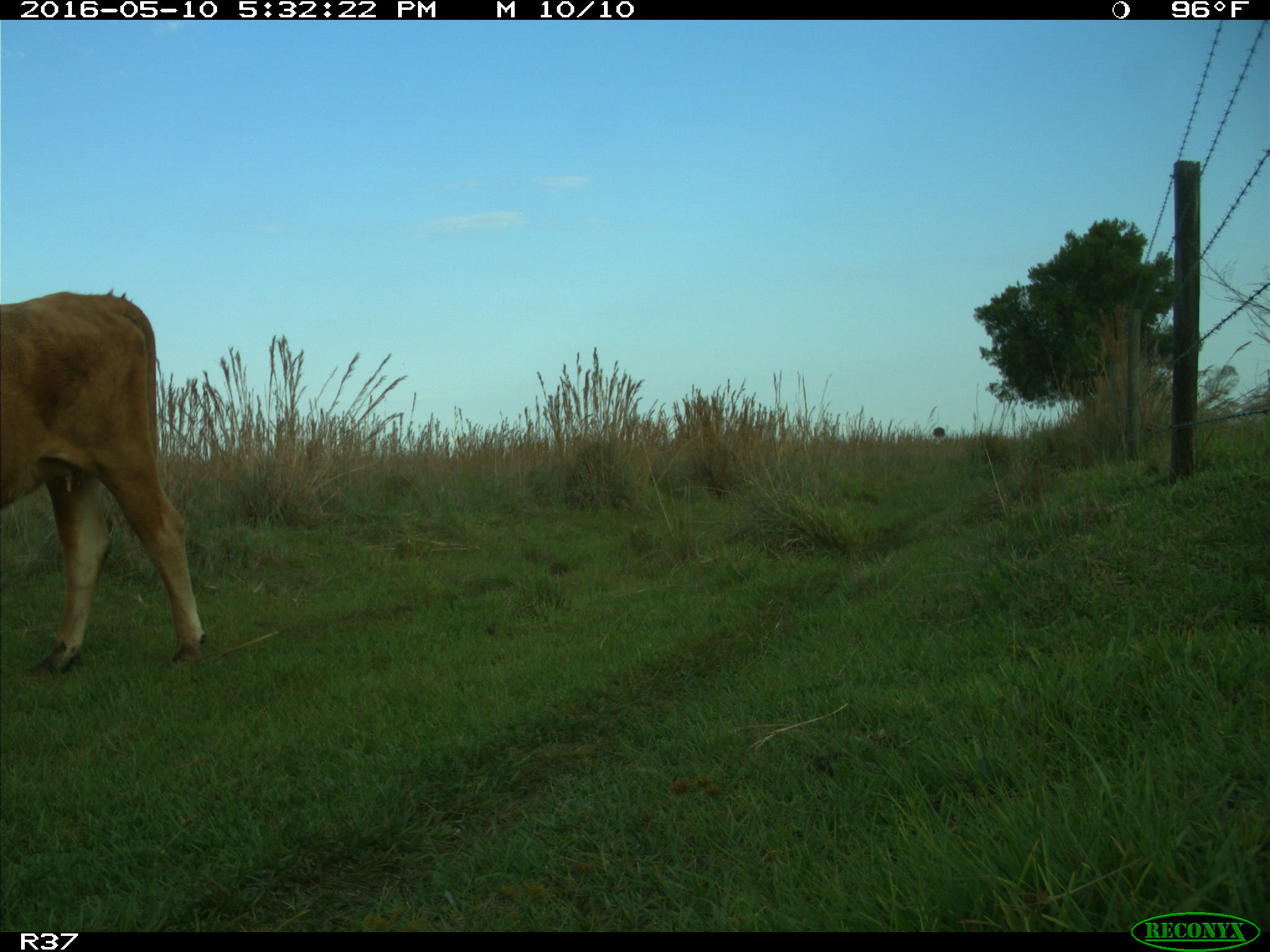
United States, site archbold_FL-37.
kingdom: Animalia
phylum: Chordata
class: Mammalia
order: Artiodactyla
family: Bovidae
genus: Bos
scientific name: Bos taurus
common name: domestic cow